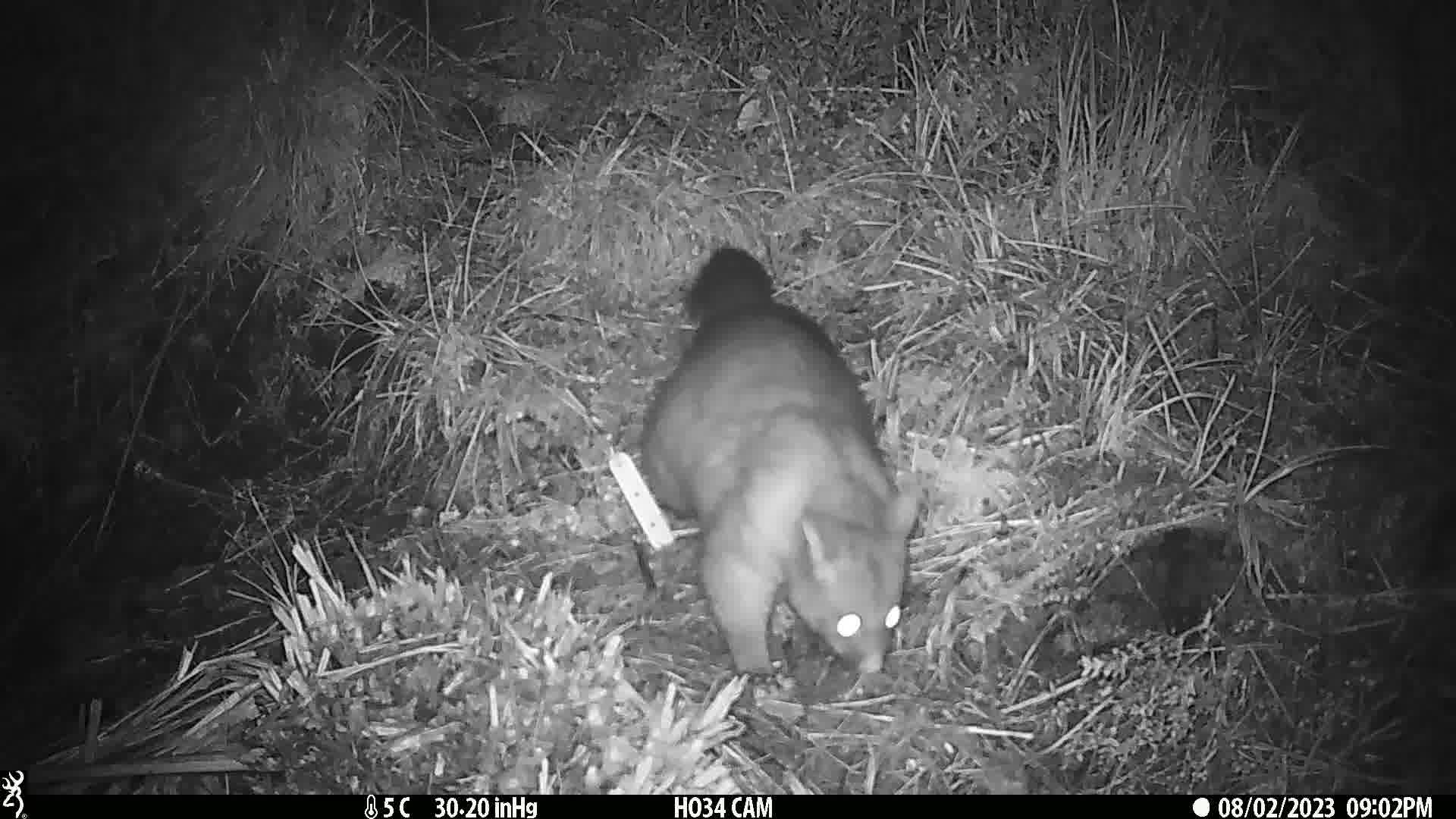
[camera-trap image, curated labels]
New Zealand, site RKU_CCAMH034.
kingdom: Animalia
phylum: Chordata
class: Mammalia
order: Diprotodontia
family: Phalangeridae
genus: Trichosurus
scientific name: Trichosurus vulpecula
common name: common brushtail possum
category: possum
Possum (common brushtail possum) (Trichosurus vulpecula).